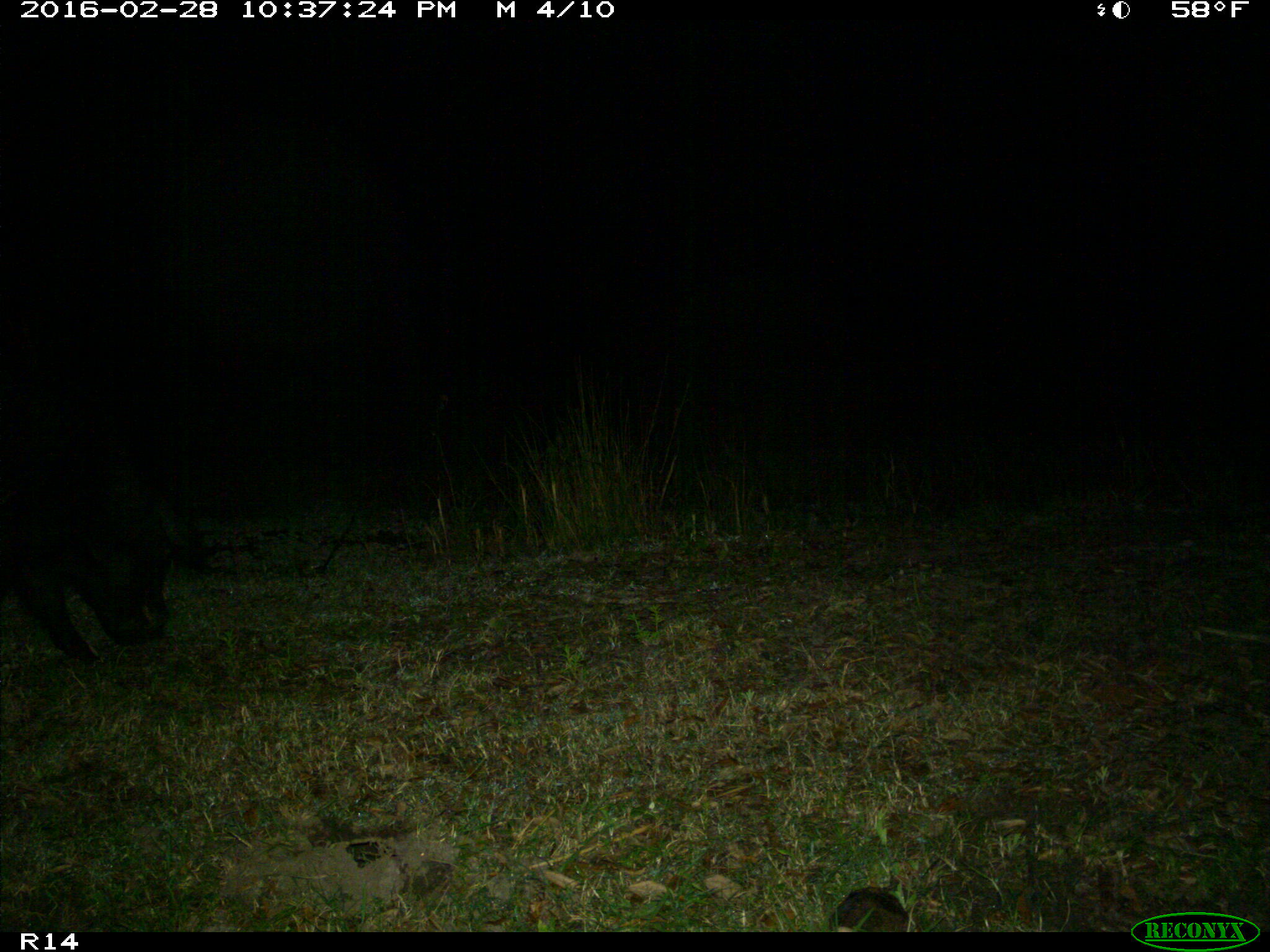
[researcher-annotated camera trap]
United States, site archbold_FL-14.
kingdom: Animalia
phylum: Chordata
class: Mammalia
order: Artiodactyla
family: Suidae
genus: Sus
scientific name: Sus scrofa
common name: wild boar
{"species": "Sus scrofa (wild boar)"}